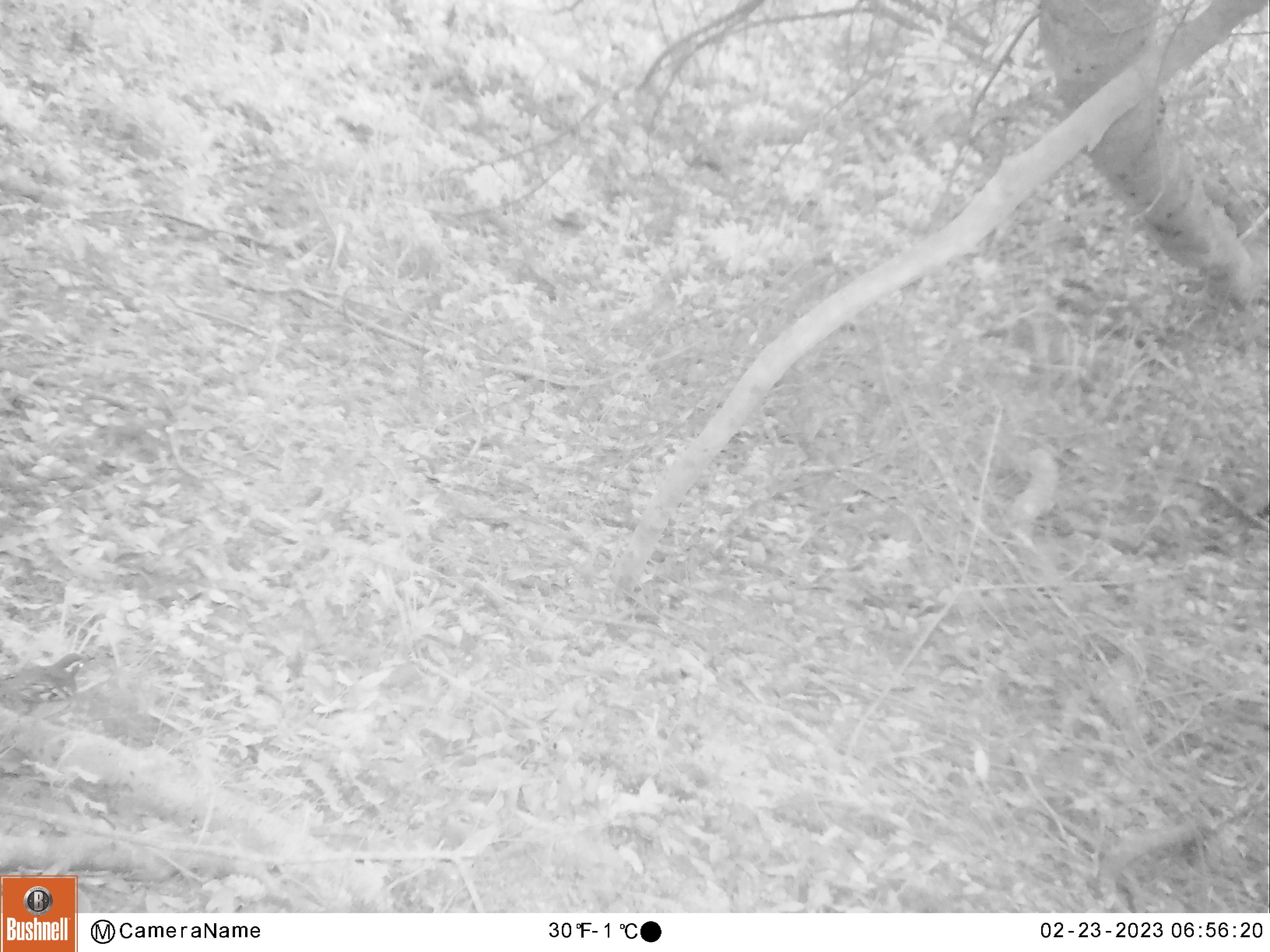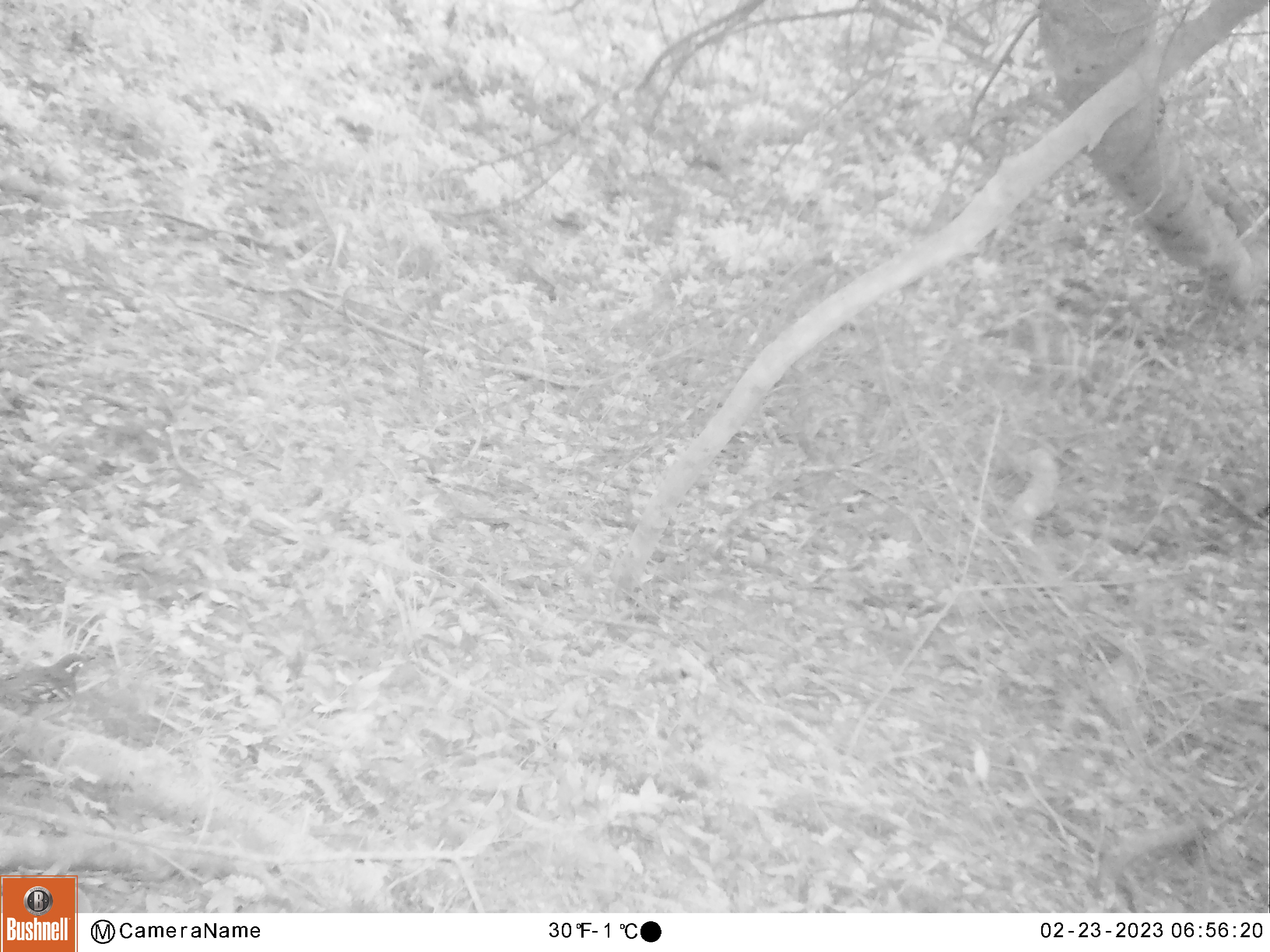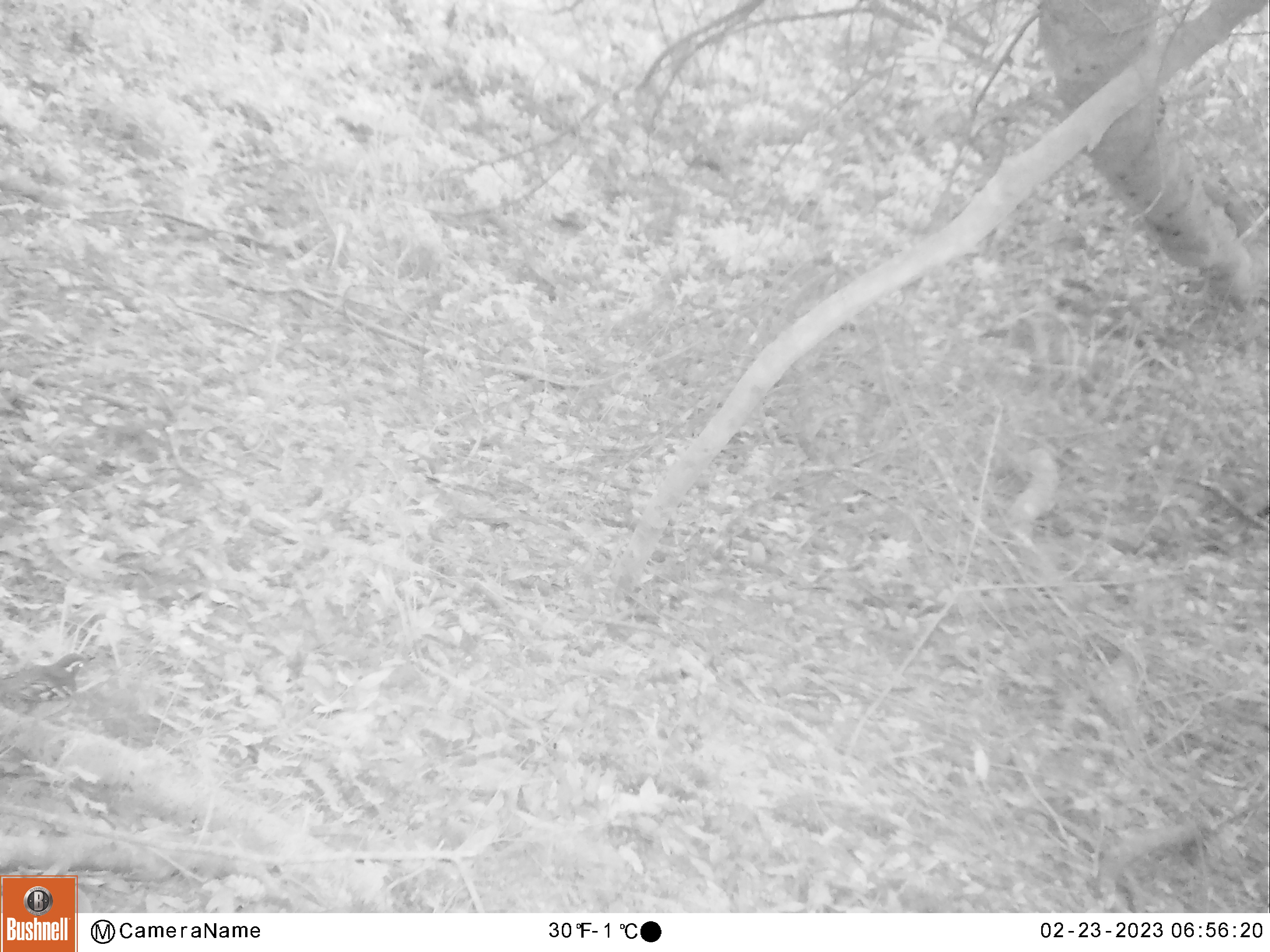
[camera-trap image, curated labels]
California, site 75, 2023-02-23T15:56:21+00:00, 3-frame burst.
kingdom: Animalia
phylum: Chordata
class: Aves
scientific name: Aves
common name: bird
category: unknown bird